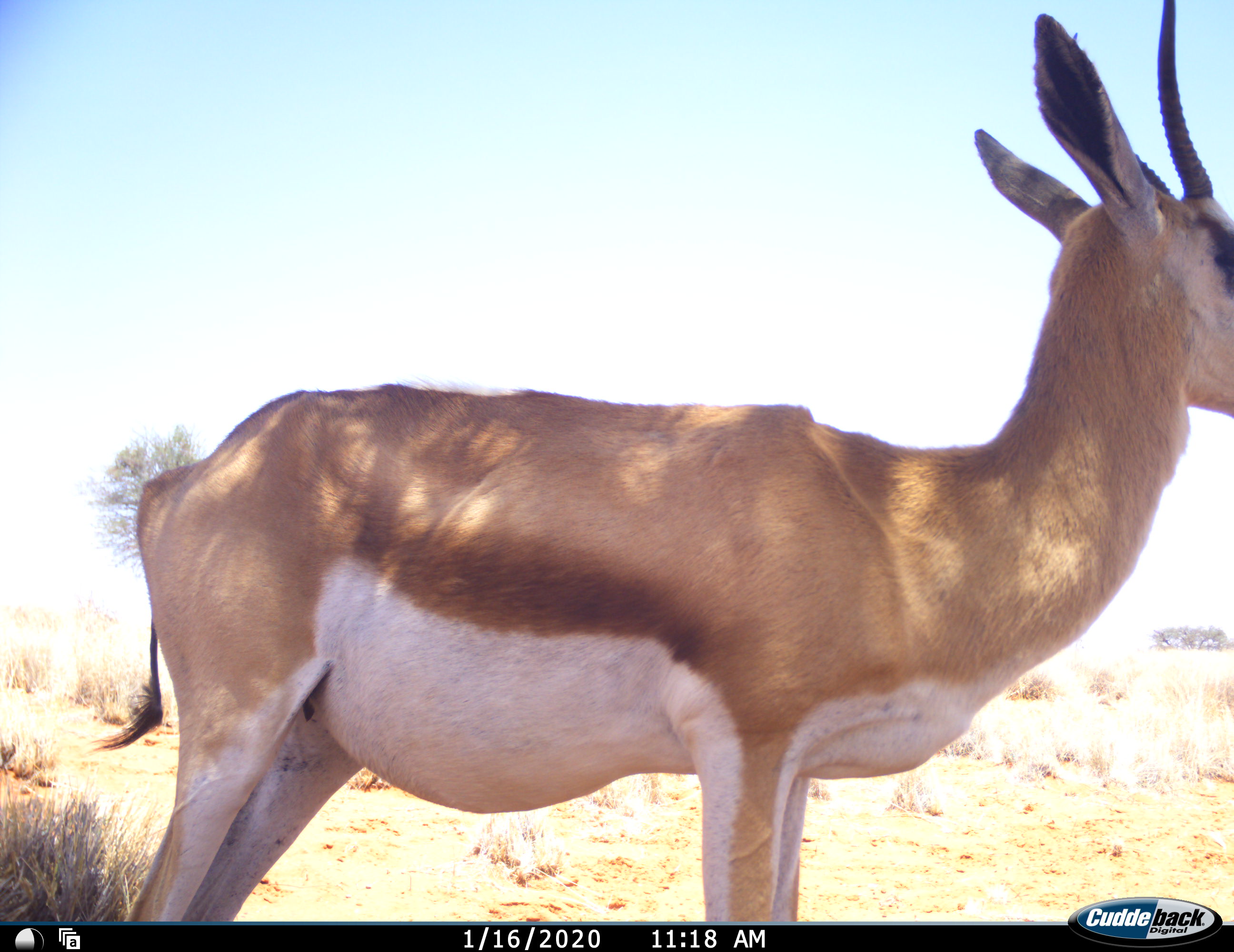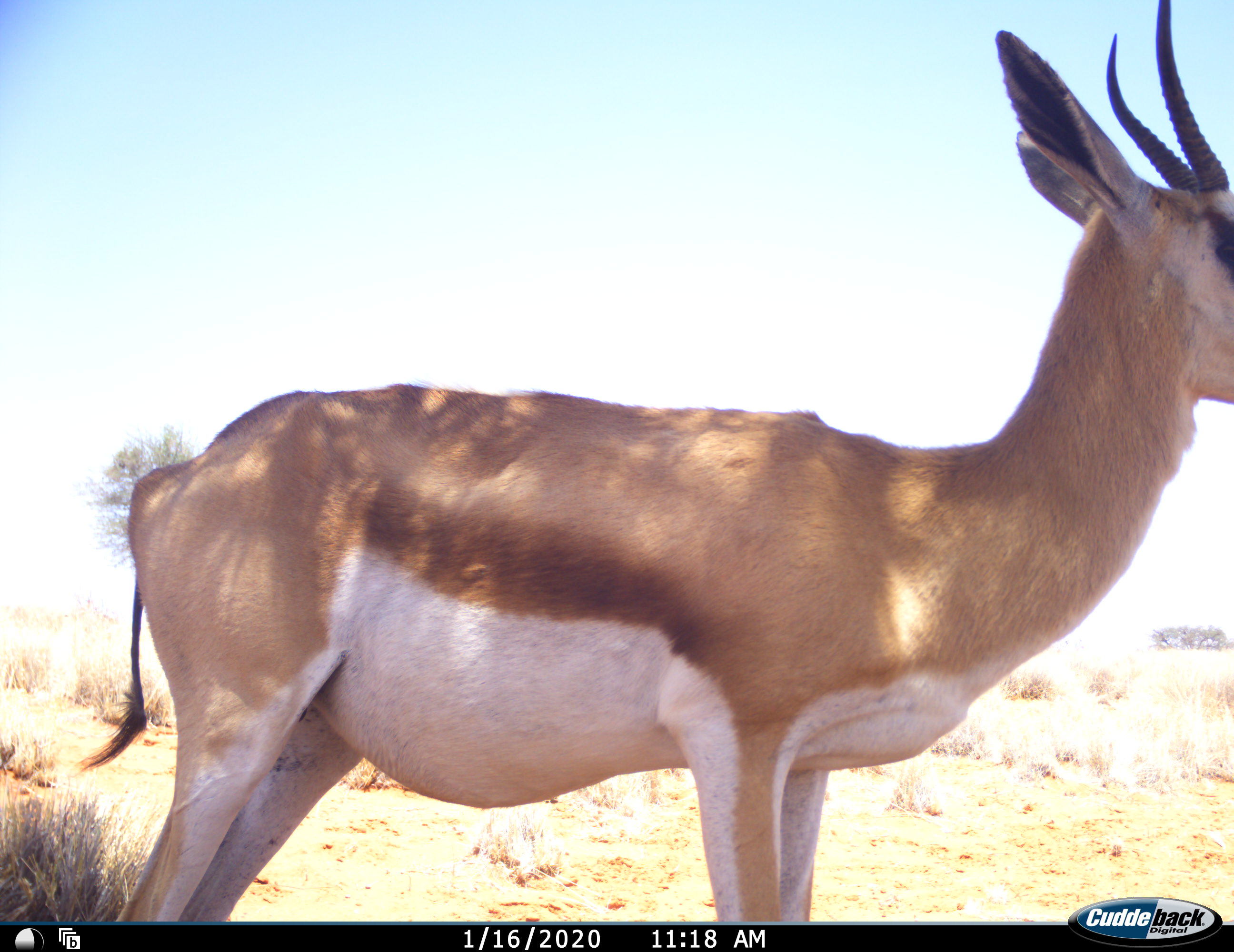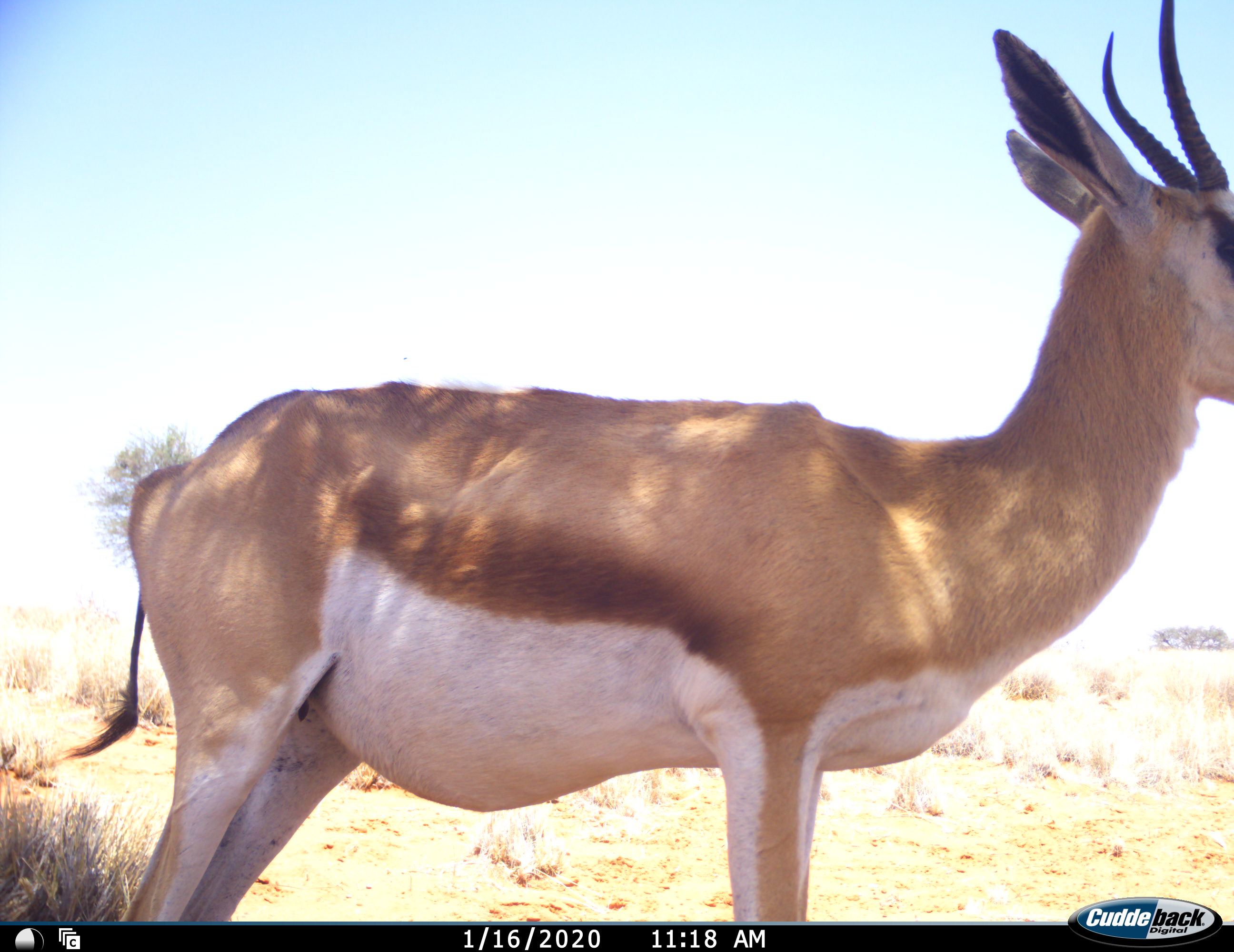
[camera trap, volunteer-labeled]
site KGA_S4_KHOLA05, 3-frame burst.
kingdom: Animalia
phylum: Chordata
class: Mammalia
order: Artiodactyla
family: Bovidae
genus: Antidorcas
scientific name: Antidorcas marsupialis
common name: springbok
Springbok (Antidorcas marsupialis), count 1. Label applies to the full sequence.